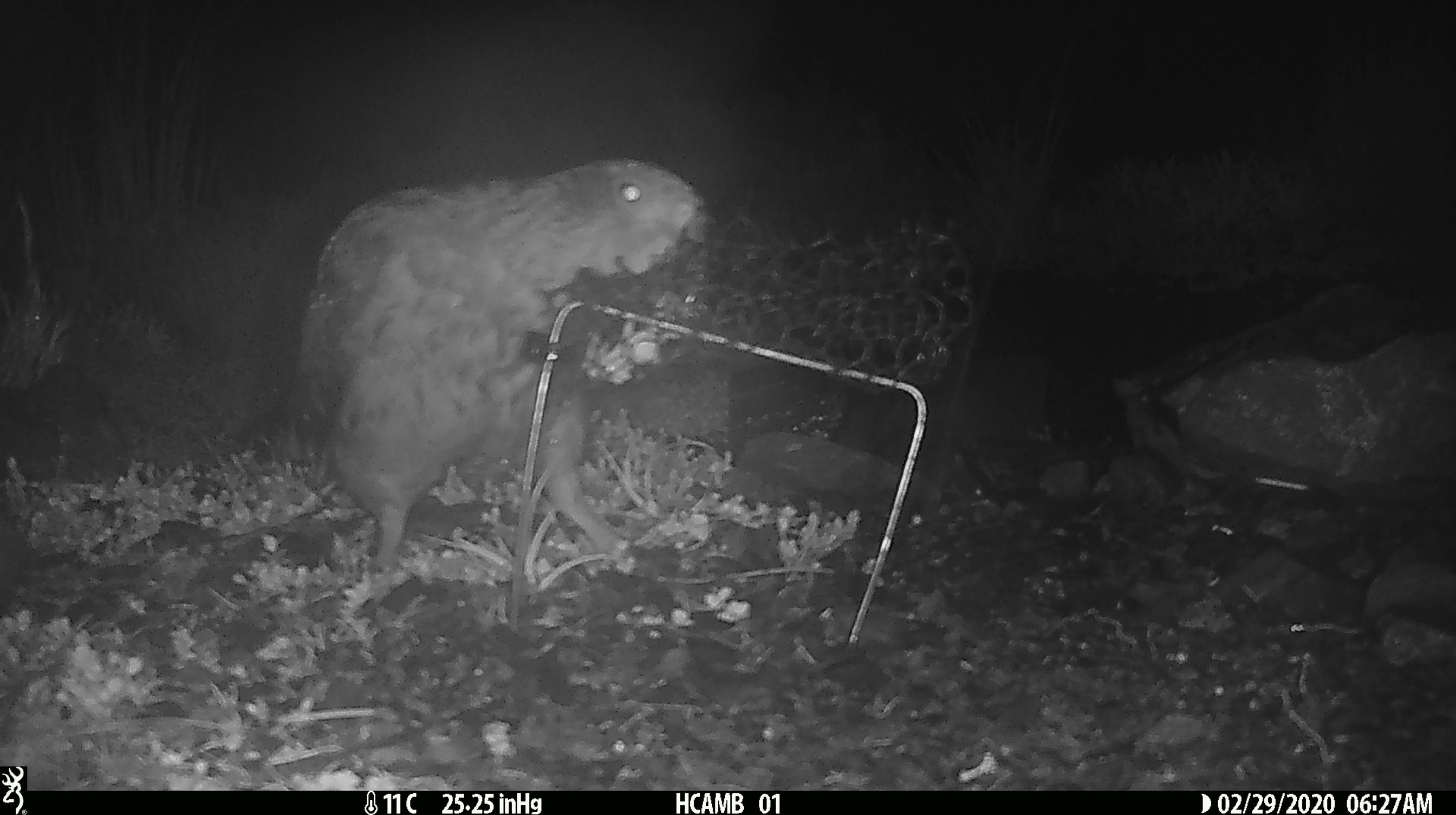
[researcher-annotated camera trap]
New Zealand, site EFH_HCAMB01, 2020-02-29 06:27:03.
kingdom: Animalia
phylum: Chordata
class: Aves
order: Psittaciformes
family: Strigopidae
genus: Nestor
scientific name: Nestor notabilis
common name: kea